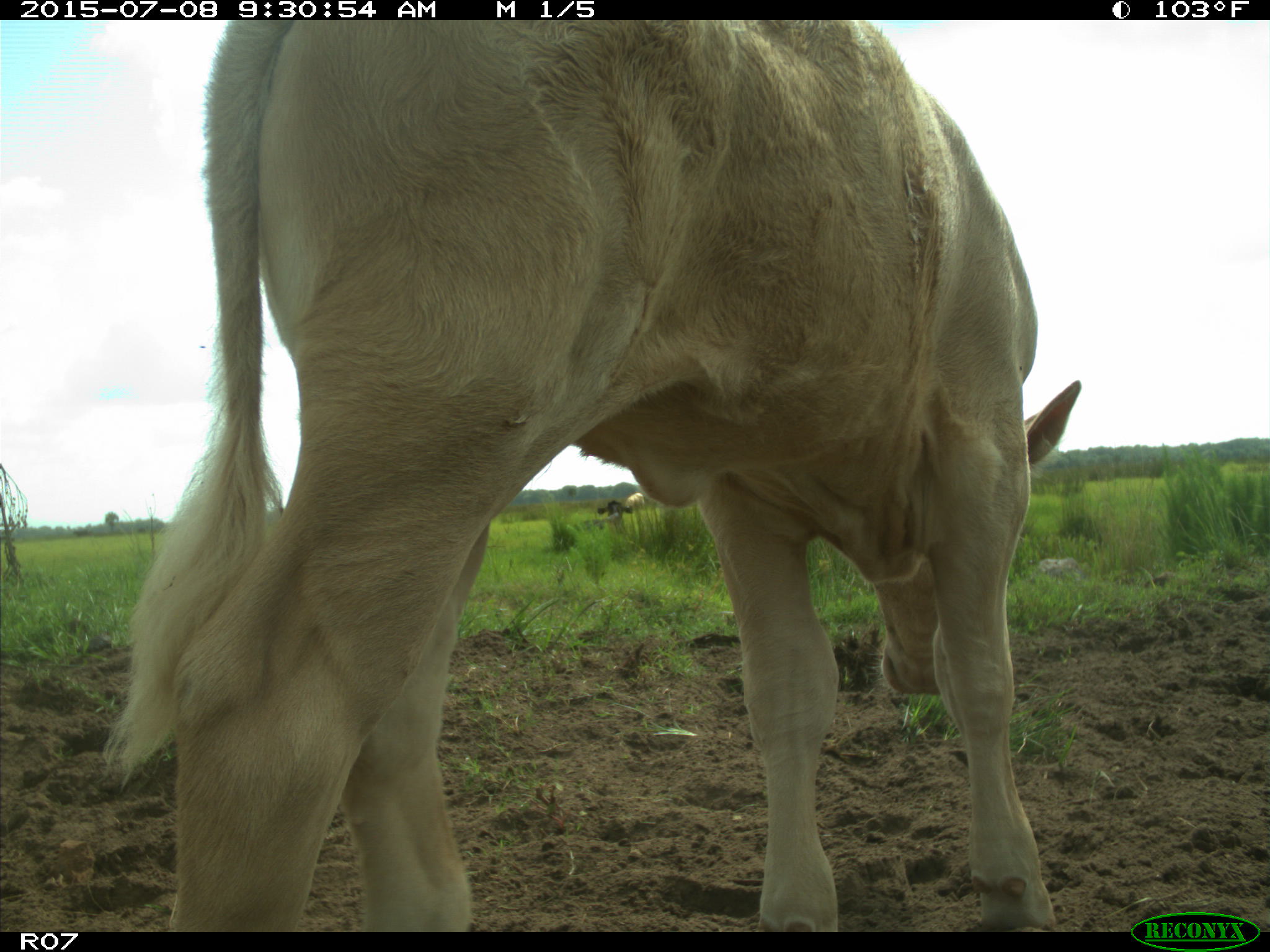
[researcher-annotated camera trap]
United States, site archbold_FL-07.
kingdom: Animalia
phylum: Chordata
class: Mammalia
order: Artiodactyla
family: Bovidae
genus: Bos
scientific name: Bos taurus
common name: domestic cow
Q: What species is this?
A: Bos taurus (domestic cow).